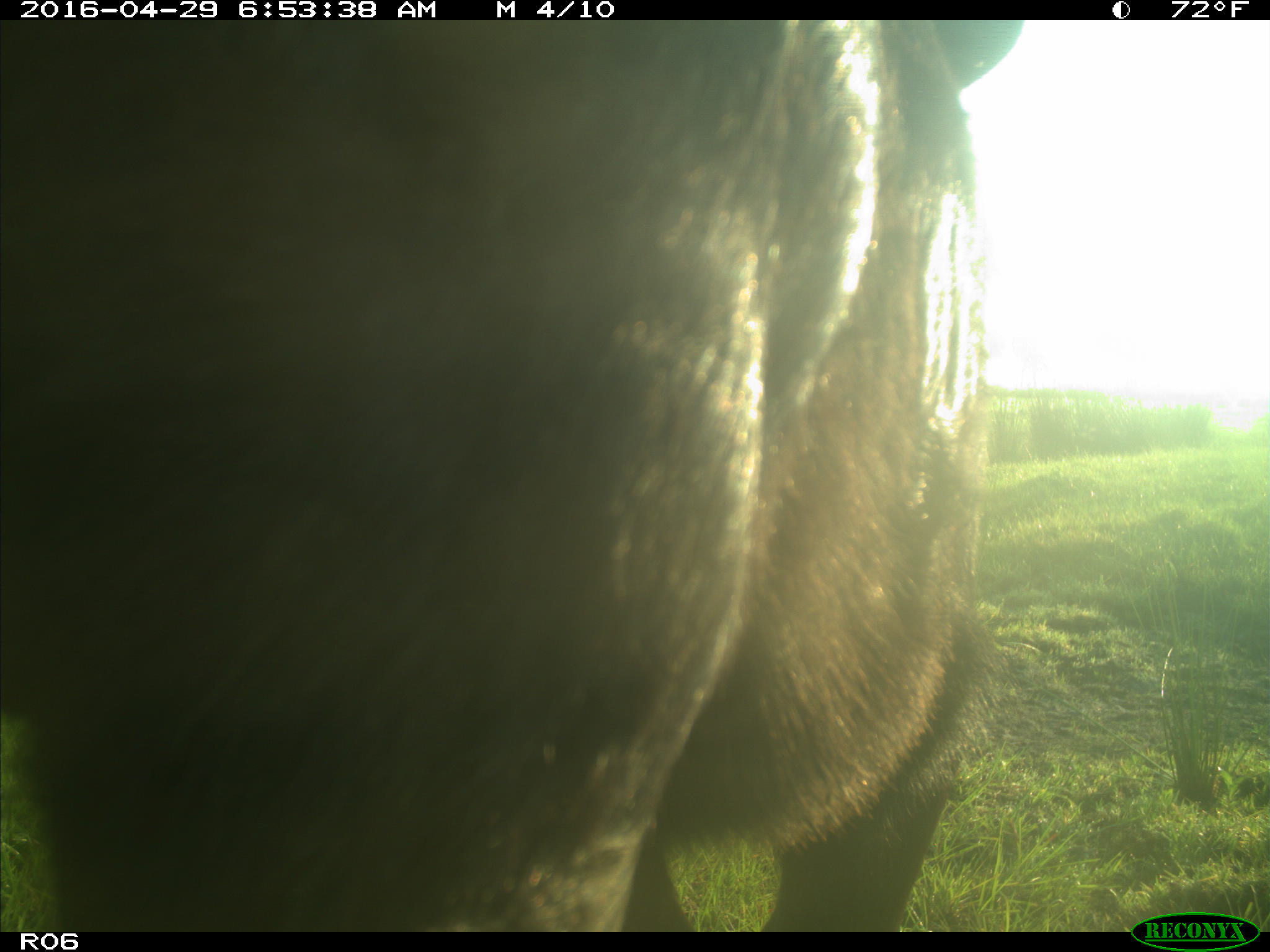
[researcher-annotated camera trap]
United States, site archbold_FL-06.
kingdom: Animalia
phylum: Chordata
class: Mammalia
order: Artiodactyla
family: Bovidae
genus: Bos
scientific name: Bos taurus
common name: domestic cow